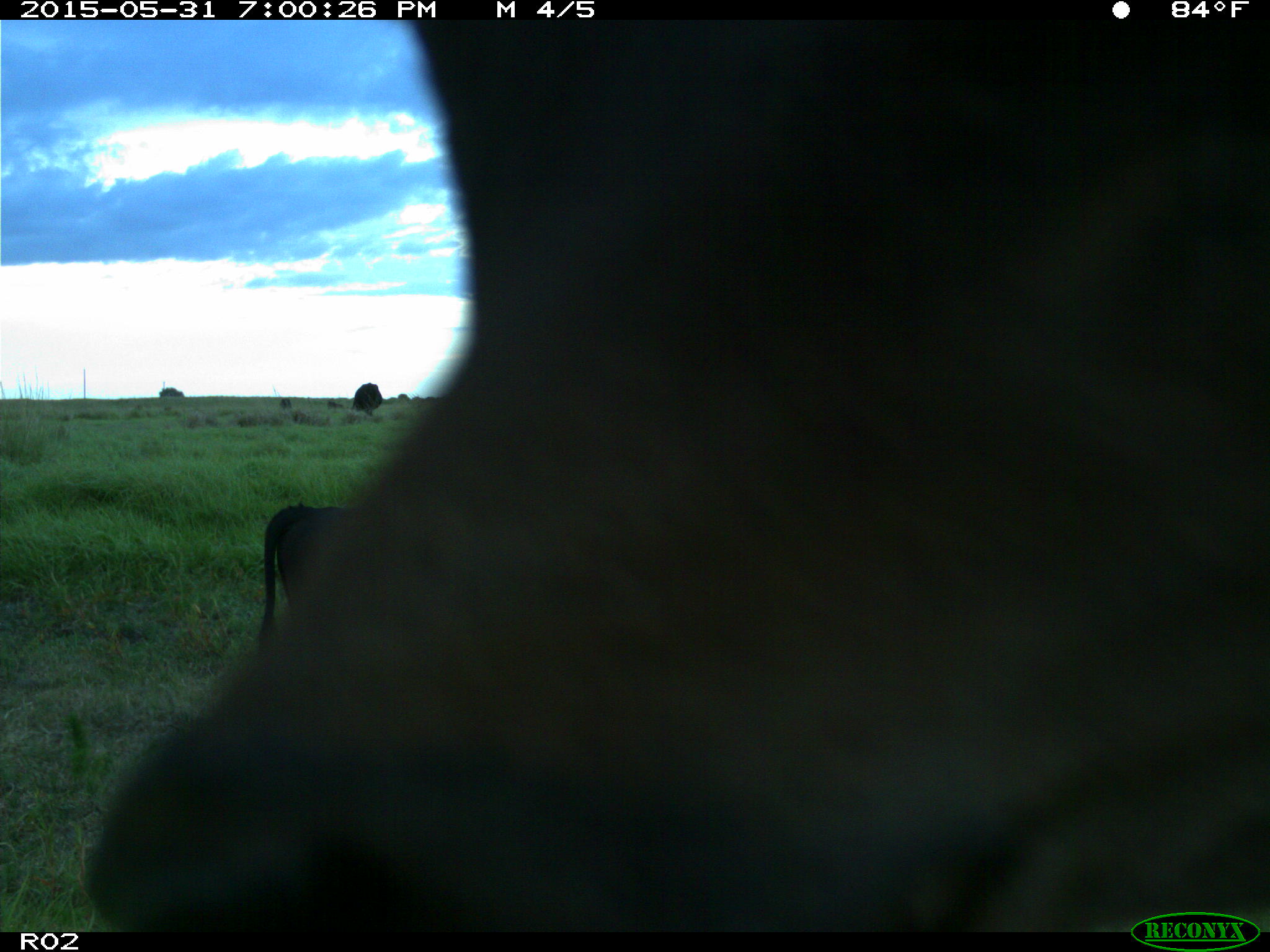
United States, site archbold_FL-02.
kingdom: Animalia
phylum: Chordata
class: Mammalia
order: Artiodactyla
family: Bovidae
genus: Bos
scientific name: Bos taurus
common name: domestic cow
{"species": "Bos taurus (domestic cow)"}